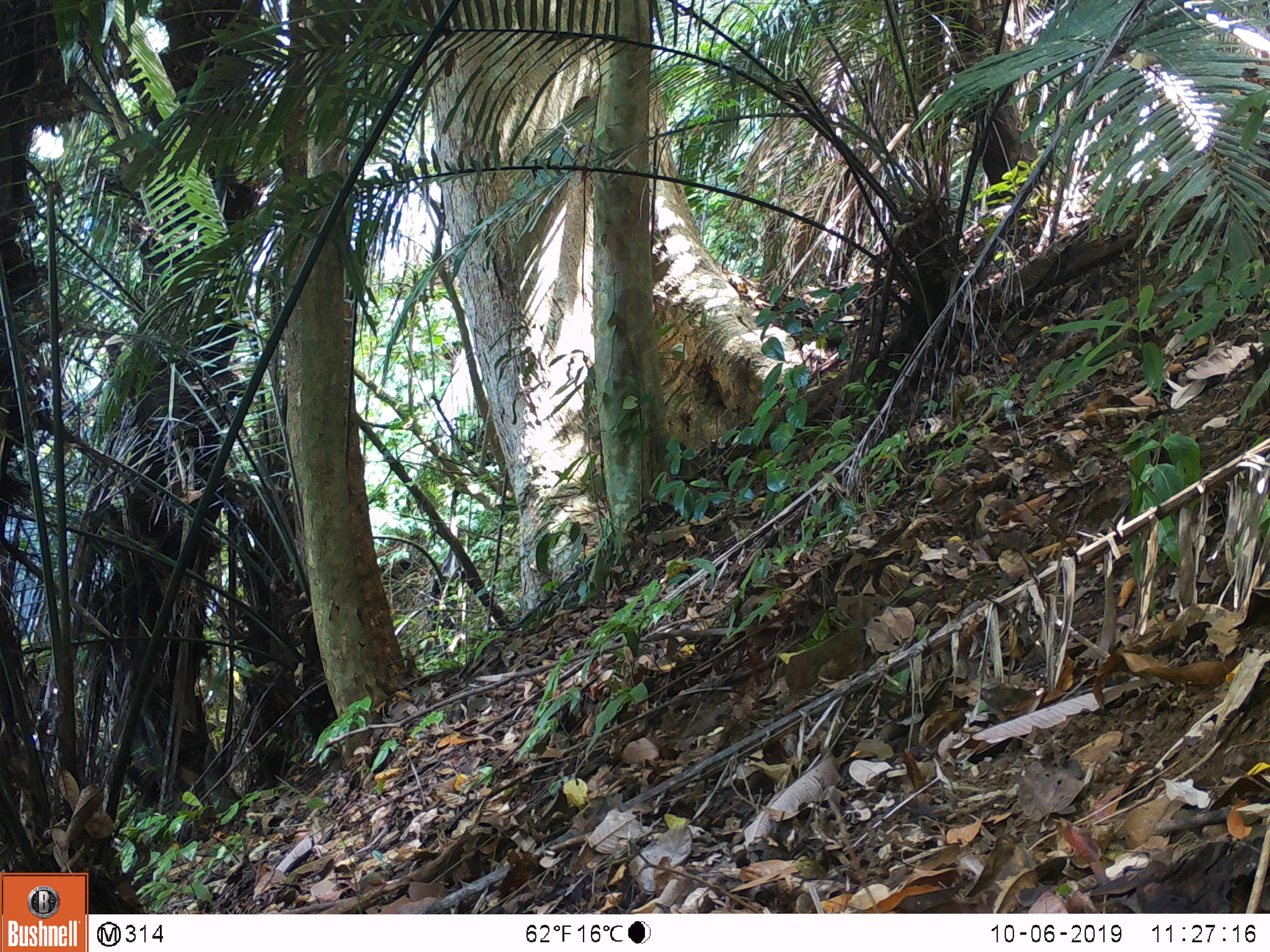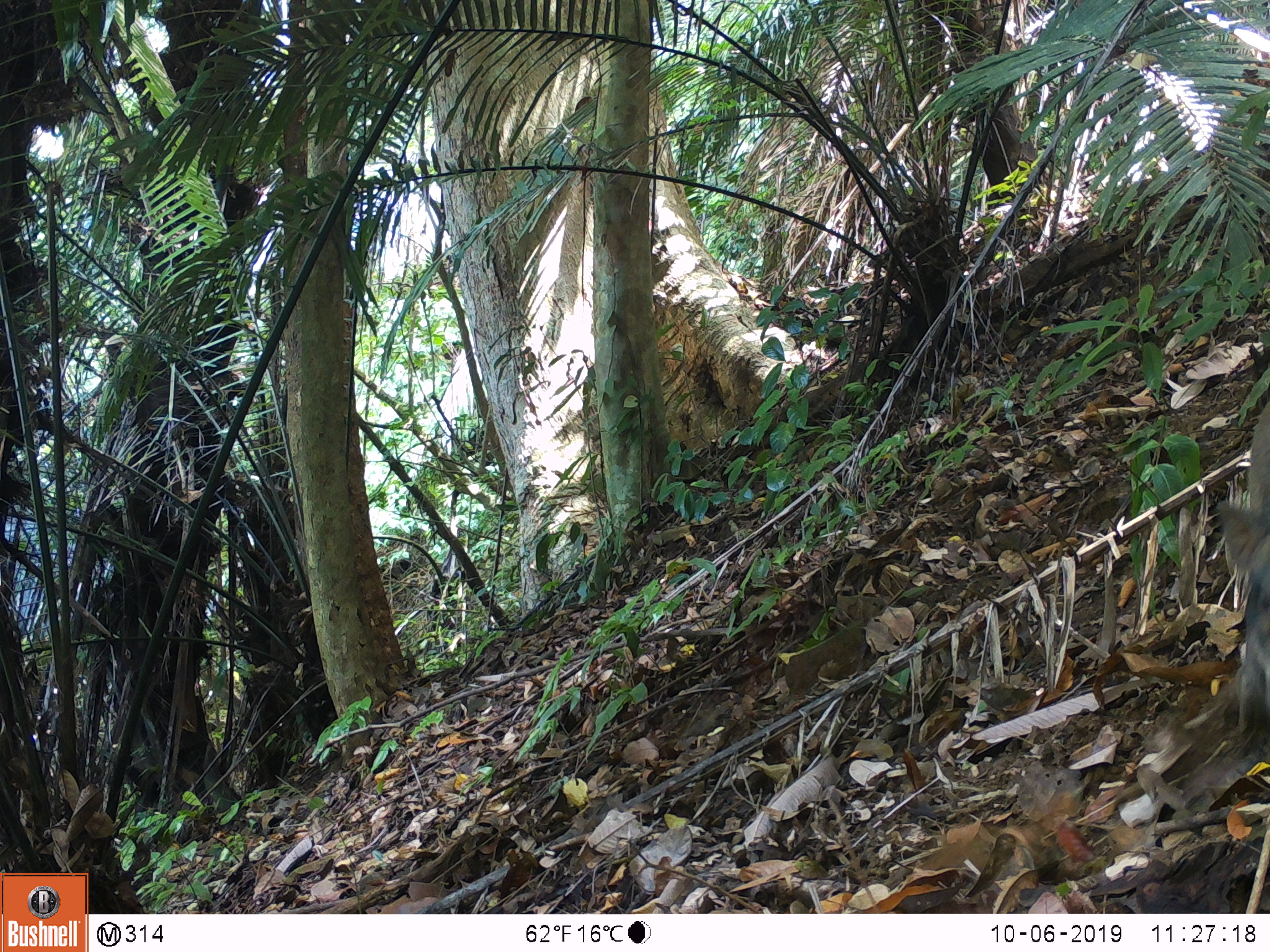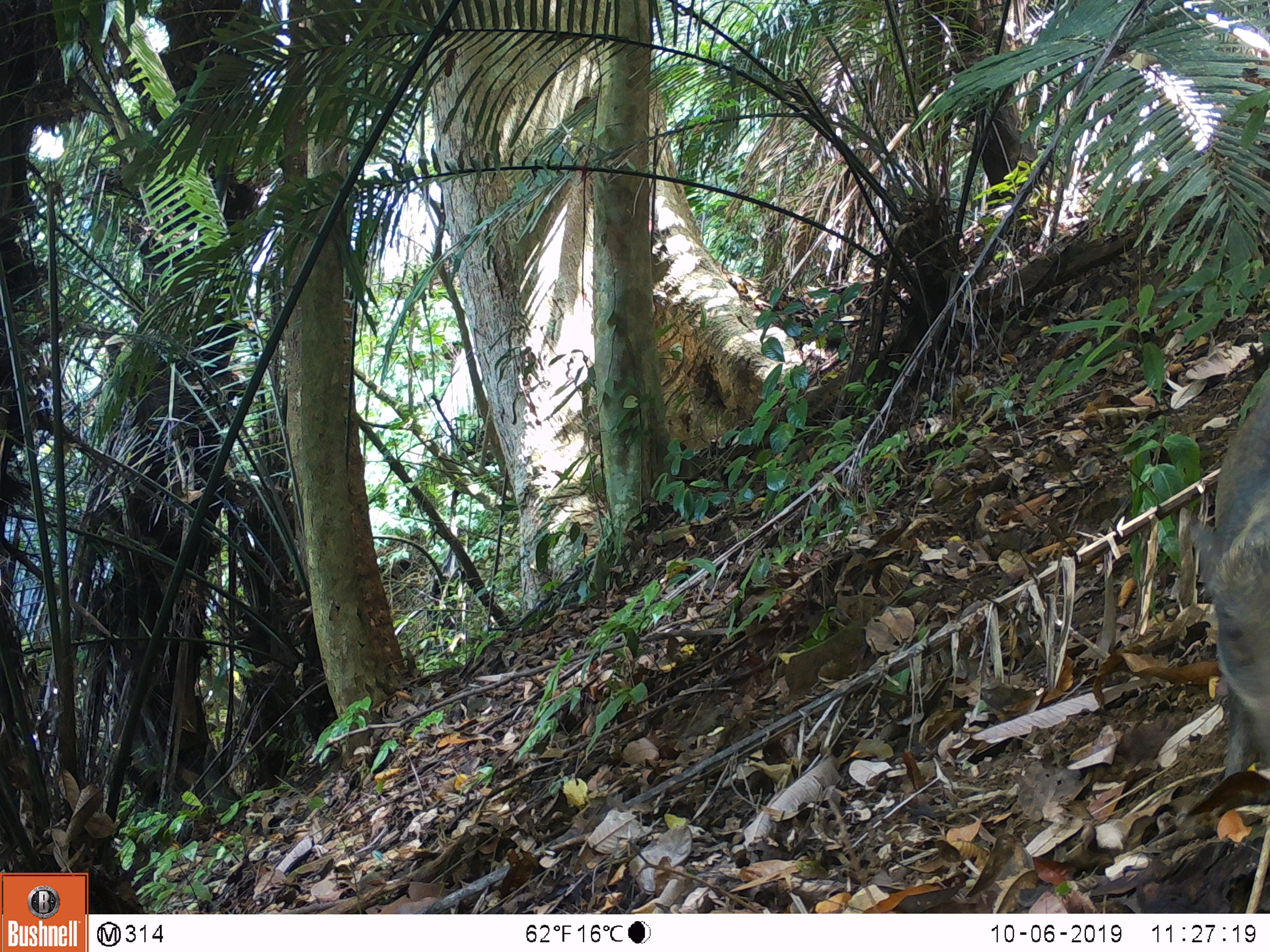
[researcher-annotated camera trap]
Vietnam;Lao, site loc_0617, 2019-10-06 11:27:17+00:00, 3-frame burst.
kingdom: Animalia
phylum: Chordata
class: Mammalia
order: Artiodactyla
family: Suidae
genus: Sus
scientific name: Sus scrofa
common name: eurasian wild pig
Eurasian wild pig (Sus scrofa). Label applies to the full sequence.